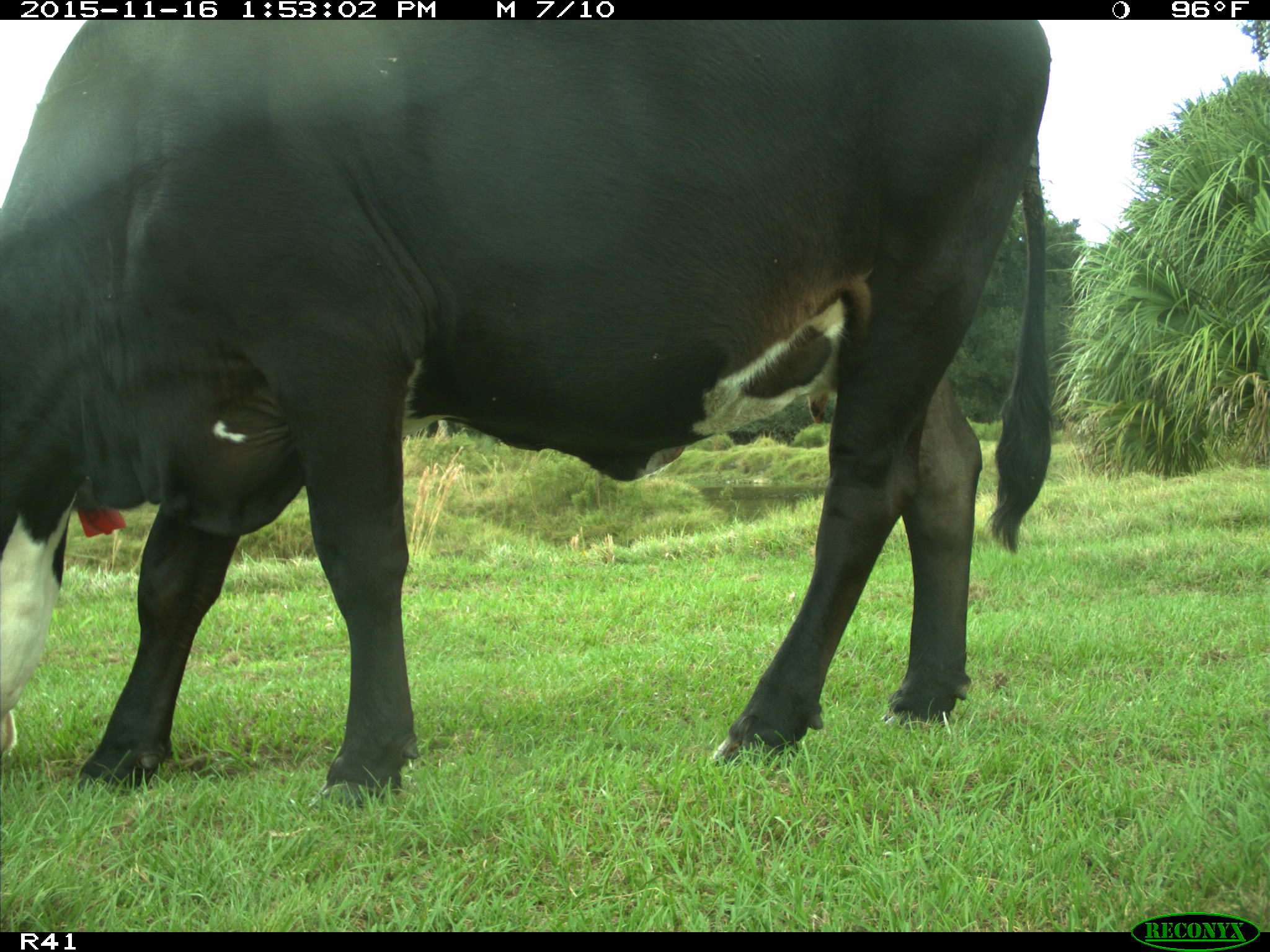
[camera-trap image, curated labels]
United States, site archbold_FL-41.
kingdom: Animalia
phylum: Chordata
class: Mammalia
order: Artiodactyla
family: Bovidae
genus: Bos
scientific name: Bos taurus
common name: domestic cow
Bos taurus (domestic cow).